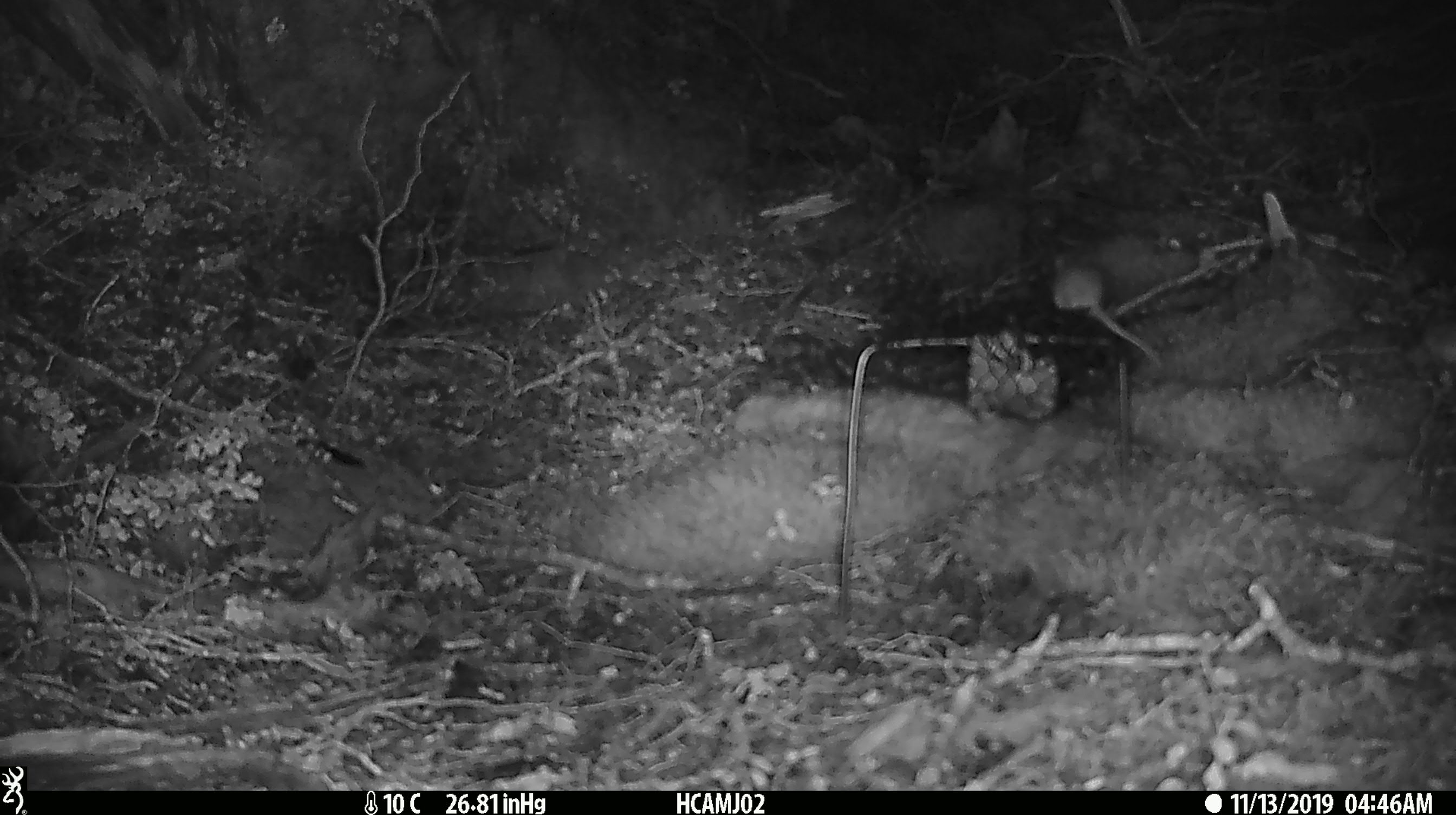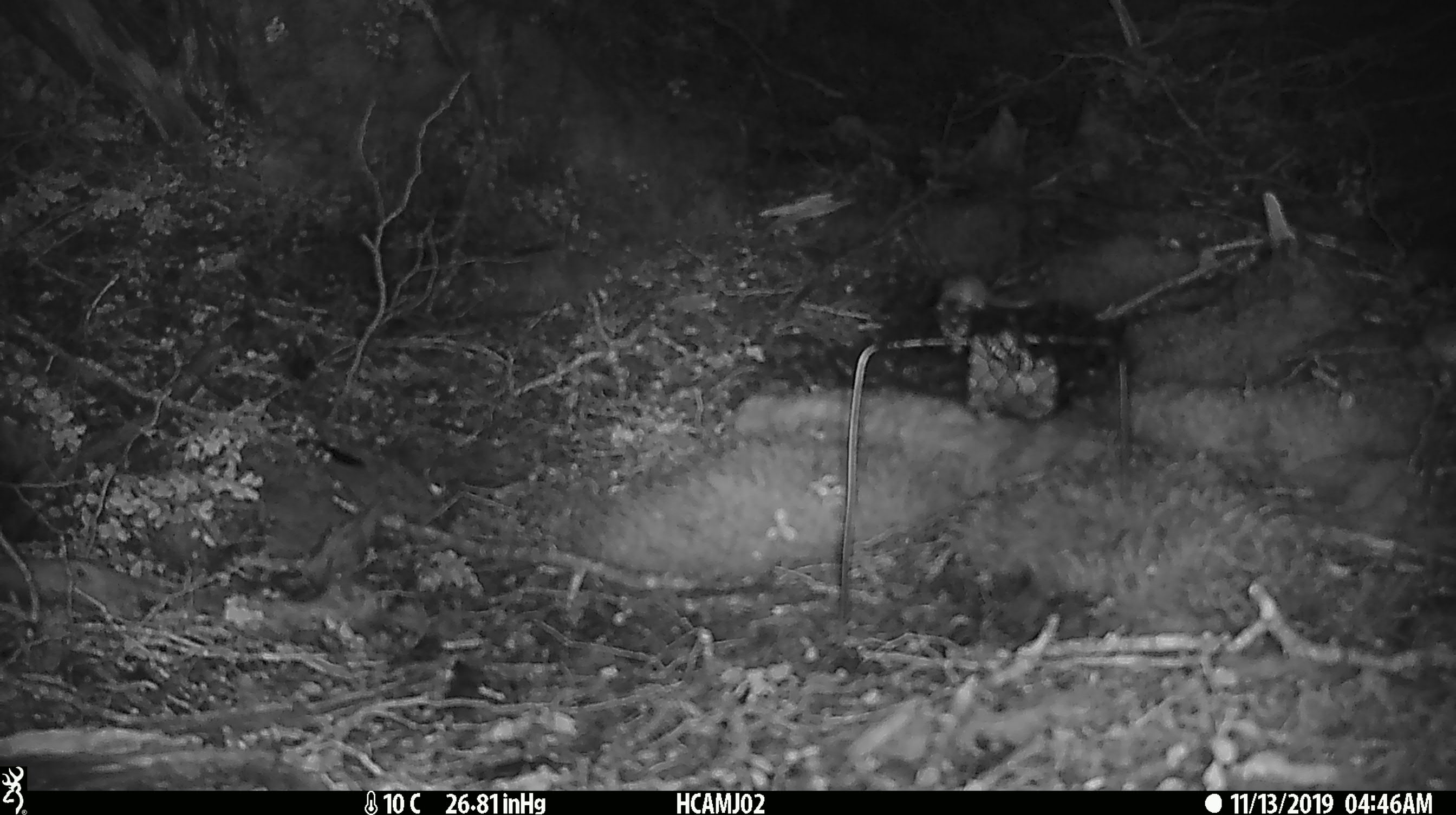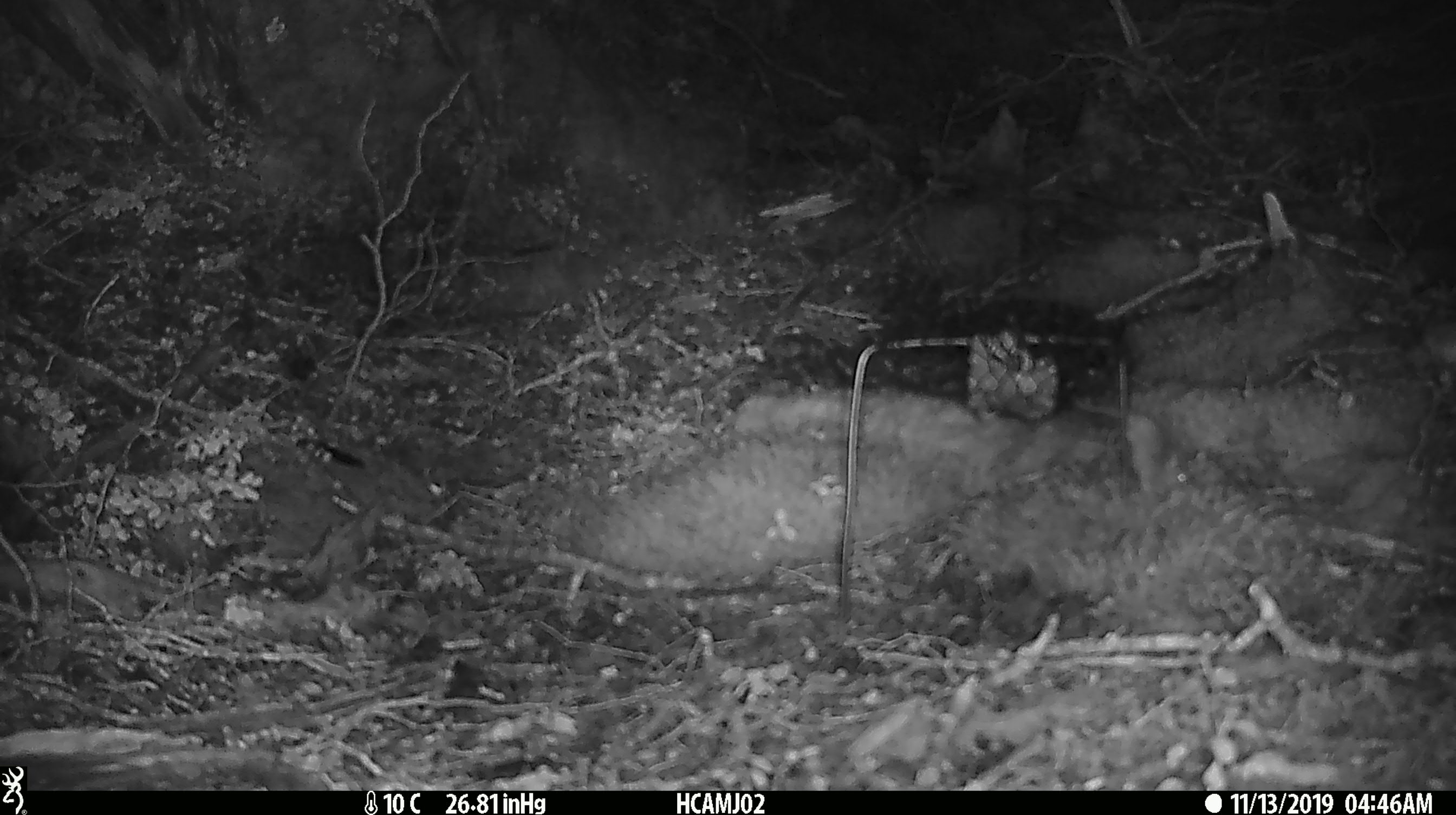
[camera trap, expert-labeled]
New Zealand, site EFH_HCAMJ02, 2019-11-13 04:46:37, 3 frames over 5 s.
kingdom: Animalia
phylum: Chordata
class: Mammalia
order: Rodentia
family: Muridae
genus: Mus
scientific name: Mus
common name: mouse